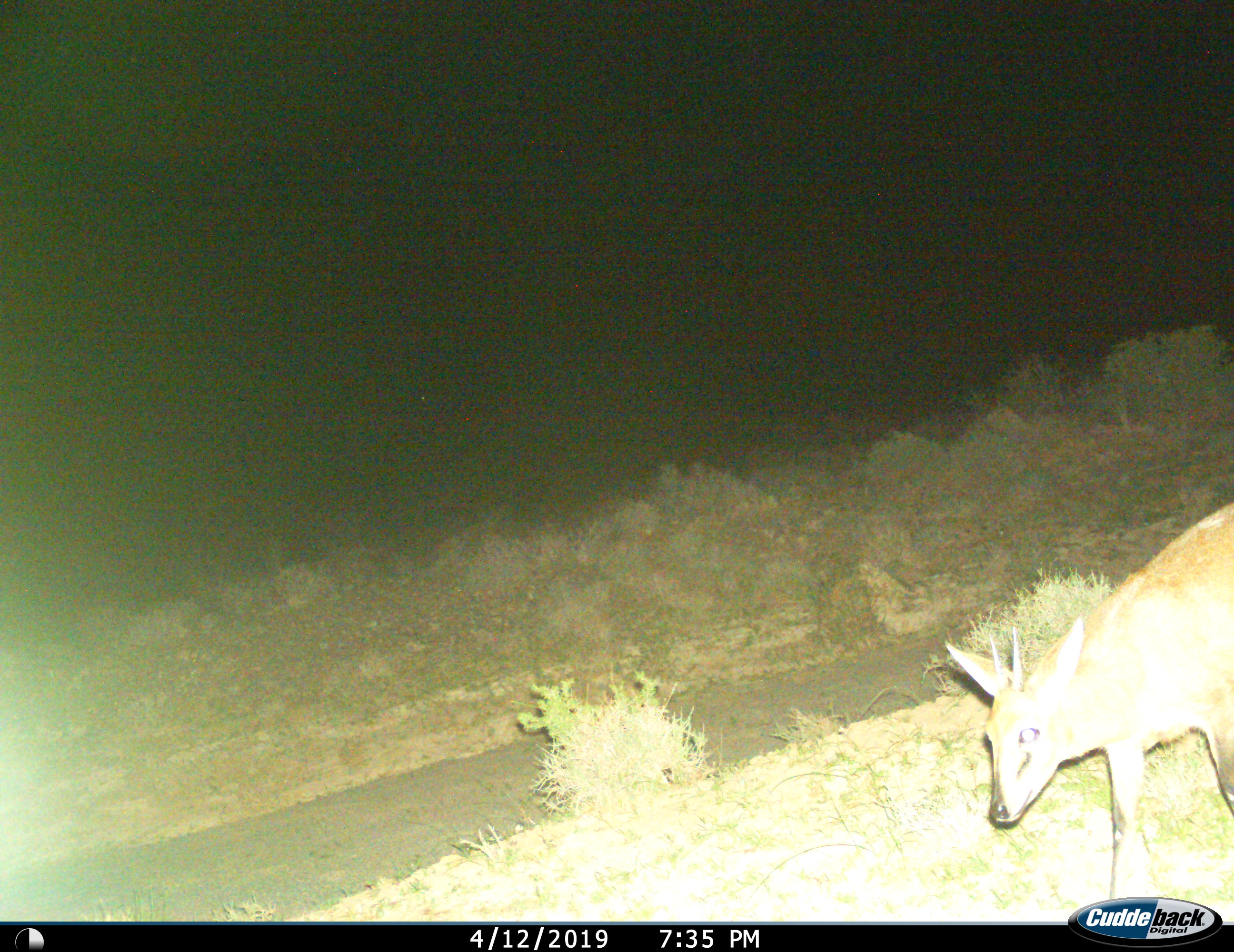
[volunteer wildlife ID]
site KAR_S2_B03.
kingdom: Animalia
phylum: Chordata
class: Mammalia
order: Artiodactyla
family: Bovidae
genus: Sylvicapra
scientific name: Sylvicapra grimmia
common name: common duiker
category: duikercommongrey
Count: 1.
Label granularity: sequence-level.